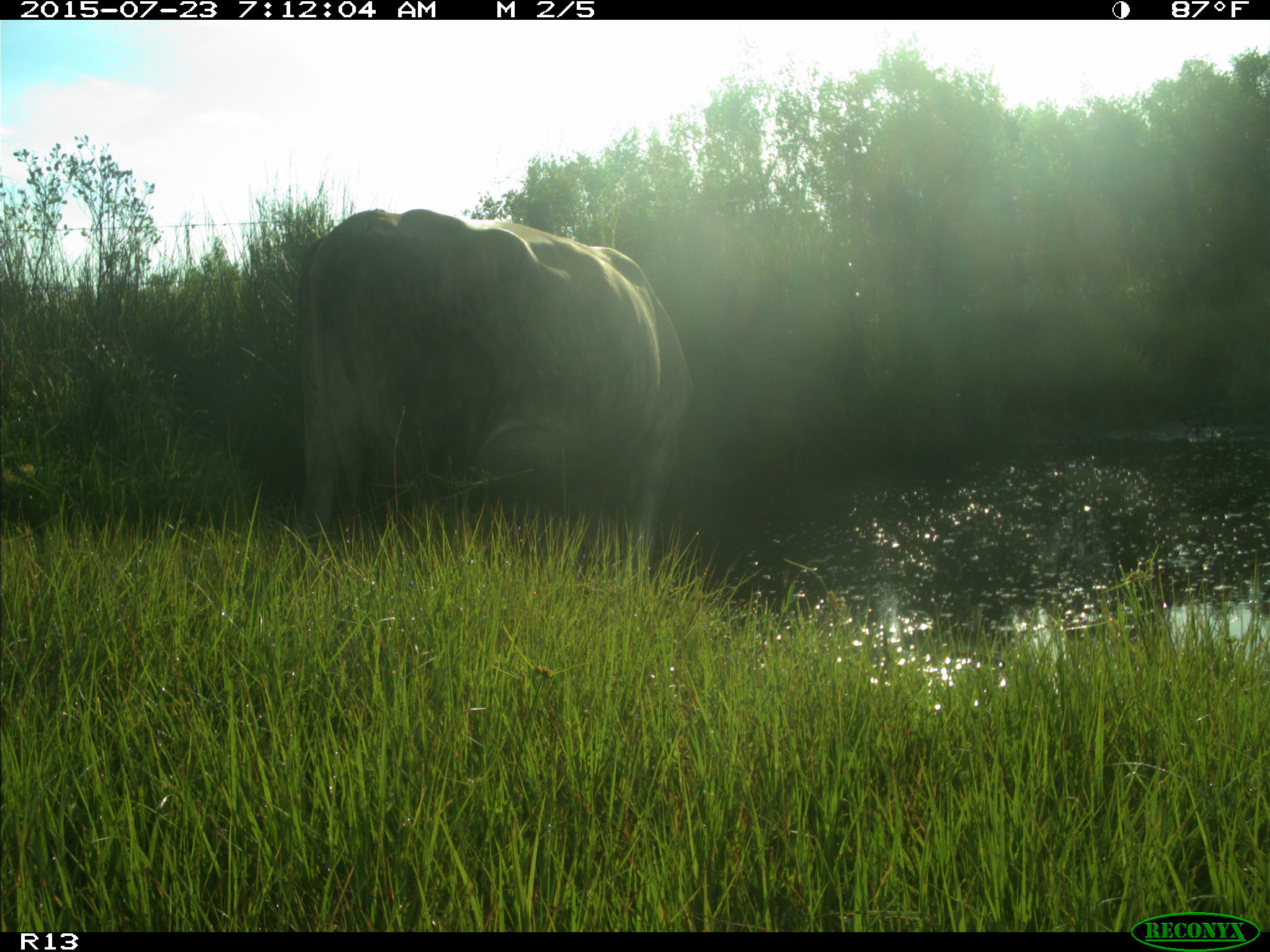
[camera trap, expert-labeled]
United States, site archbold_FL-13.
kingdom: Animalia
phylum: Chordata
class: Mammalia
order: Artiodactyla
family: Bovidae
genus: Bos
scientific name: Bos taurus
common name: domestic cow